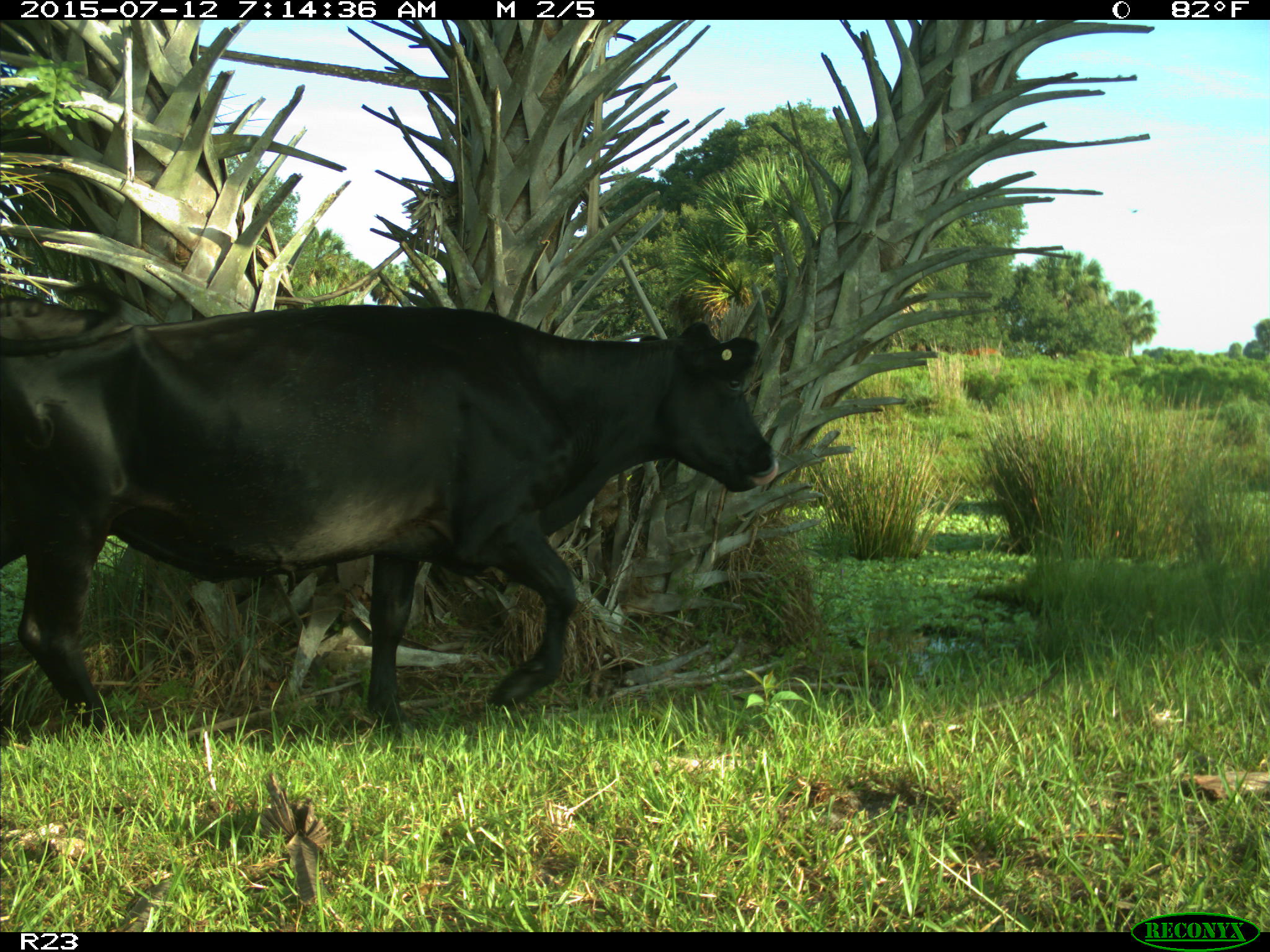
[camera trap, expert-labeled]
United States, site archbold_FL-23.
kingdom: Animalia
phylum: Chordata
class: Mammalia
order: Artiodactyla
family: Bovidae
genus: Bos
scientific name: Bos taurus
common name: domestic cow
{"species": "Bos taurus (domestic cow)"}